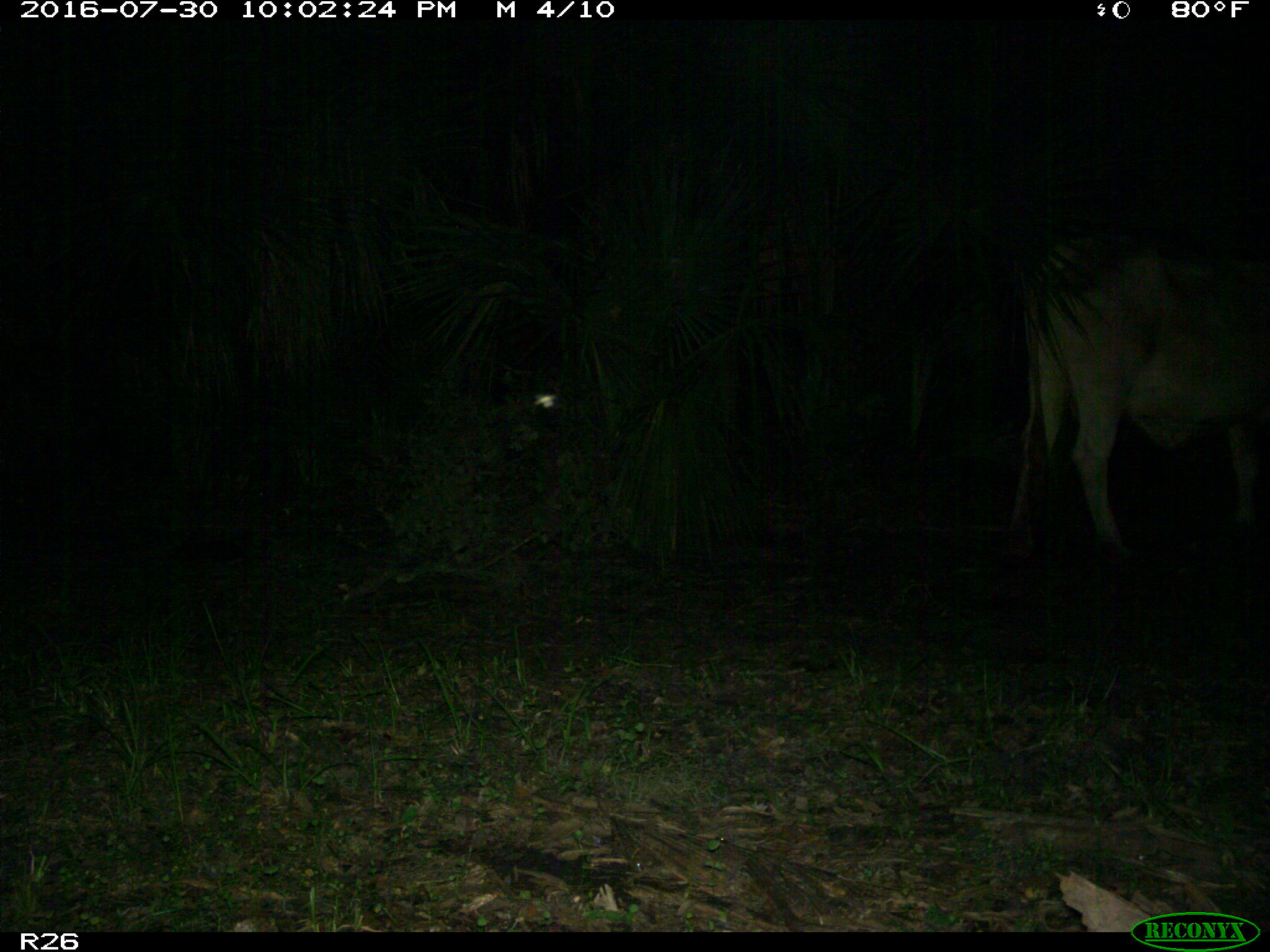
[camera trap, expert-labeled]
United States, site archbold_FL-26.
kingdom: Animalia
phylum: Chordata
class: Mammalia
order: Artiodactyla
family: Bovidae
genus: Bos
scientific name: Bos taurus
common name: domestic cow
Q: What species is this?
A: Bos taurus (domestic cow).